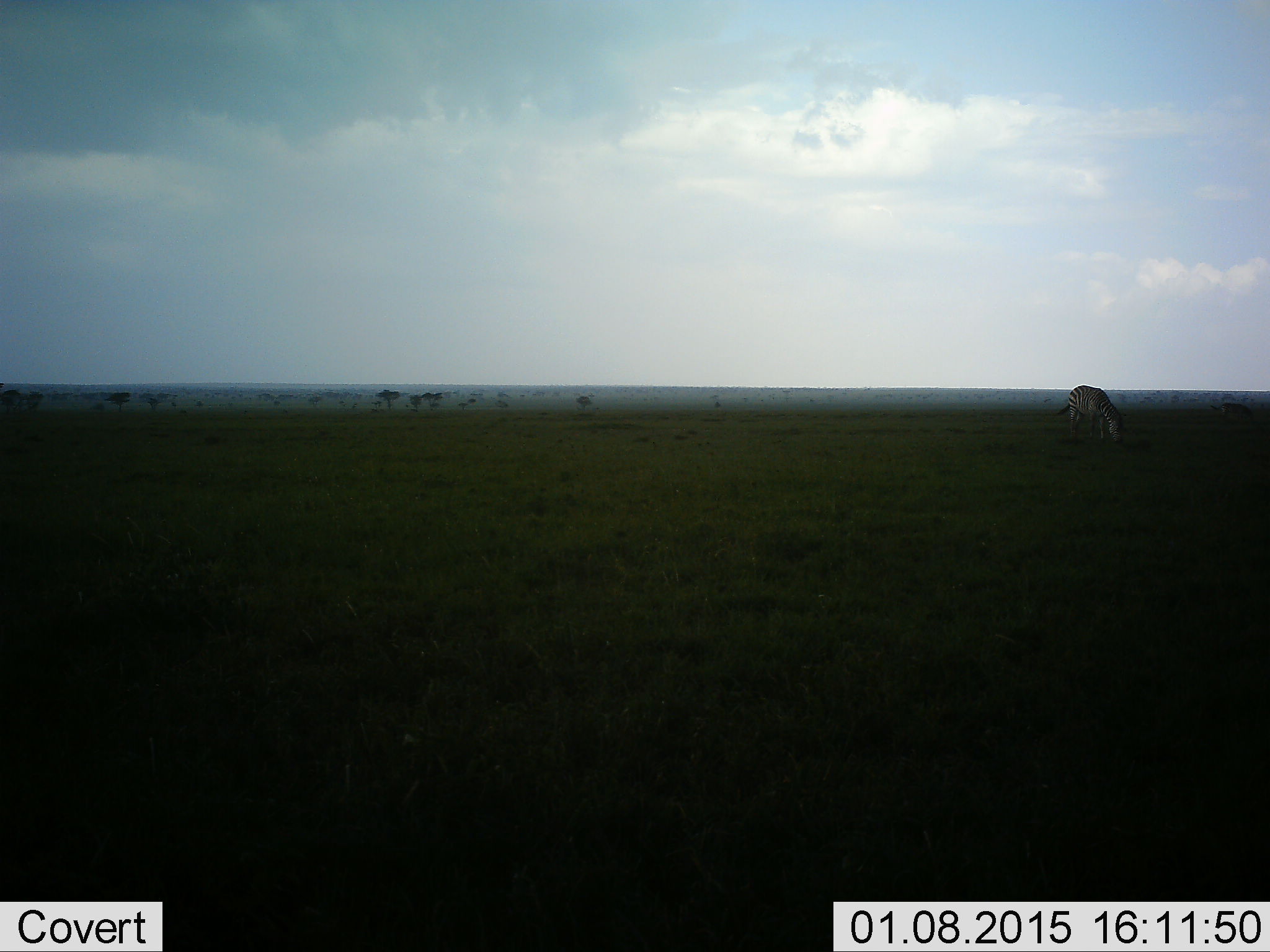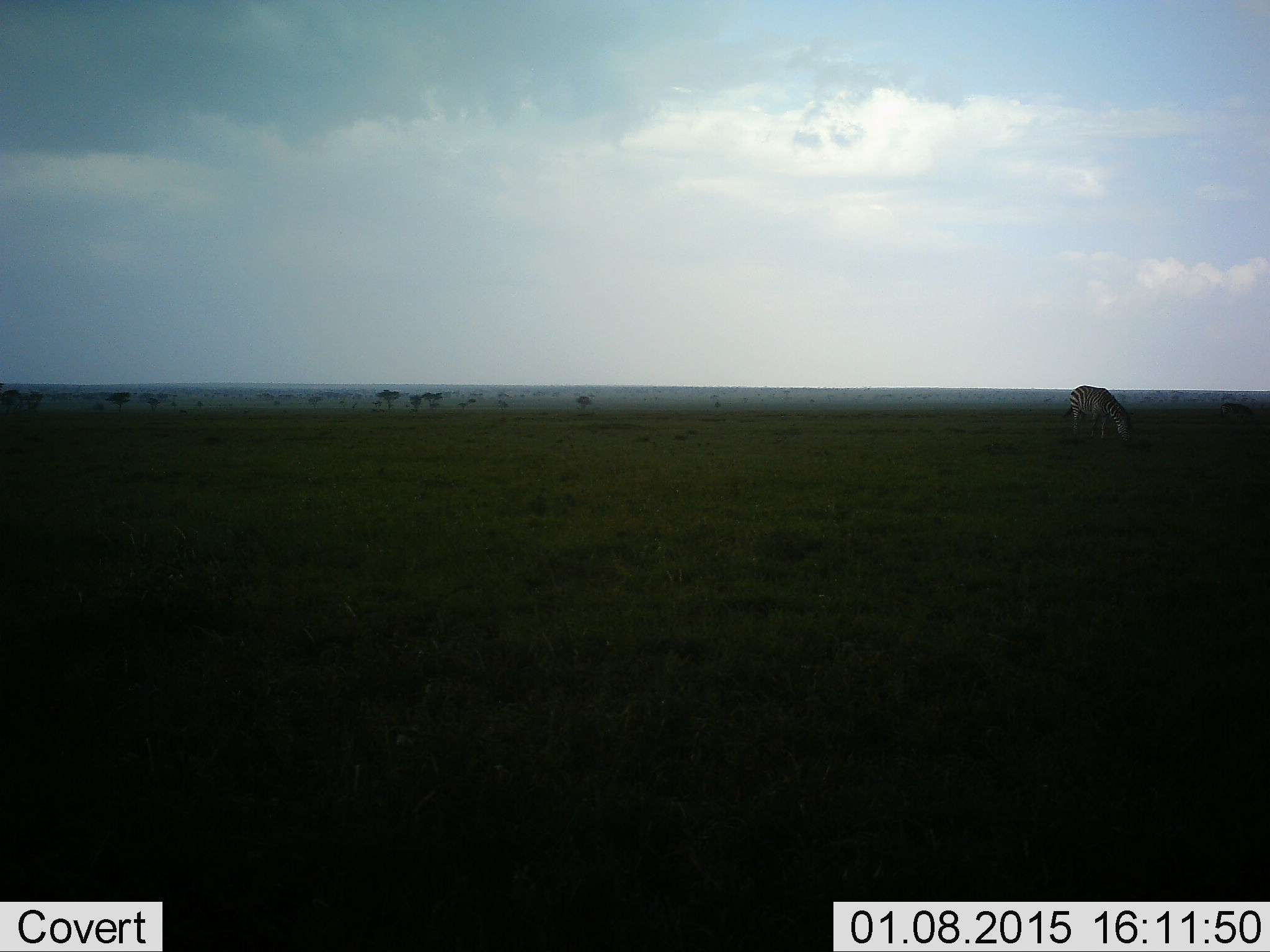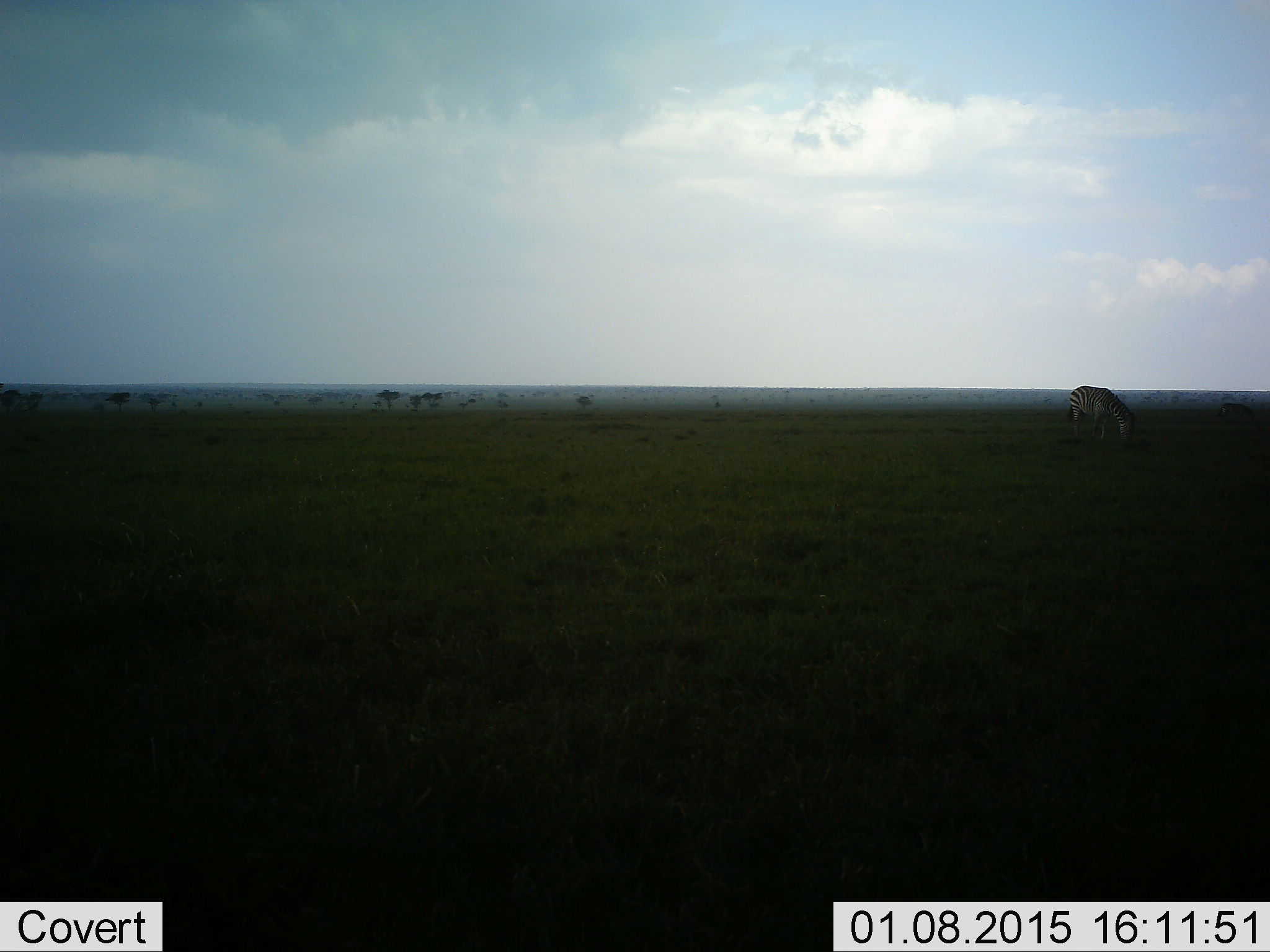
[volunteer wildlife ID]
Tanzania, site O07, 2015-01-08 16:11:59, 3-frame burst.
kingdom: Animalia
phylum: Chordata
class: Mammalia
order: Perissodactyla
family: Equidae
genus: Equus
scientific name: Equus quagga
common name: plains zebra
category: zebra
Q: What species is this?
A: Zebra (plains zebra) (Equus quagga).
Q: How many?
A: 1.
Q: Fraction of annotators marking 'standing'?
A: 0%.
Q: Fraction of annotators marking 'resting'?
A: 0%.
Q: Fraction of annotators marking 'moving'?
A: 10%.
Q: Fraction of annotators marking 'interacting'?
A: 0%.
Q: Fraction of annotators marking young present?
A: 0%.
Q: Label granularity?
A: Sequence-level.